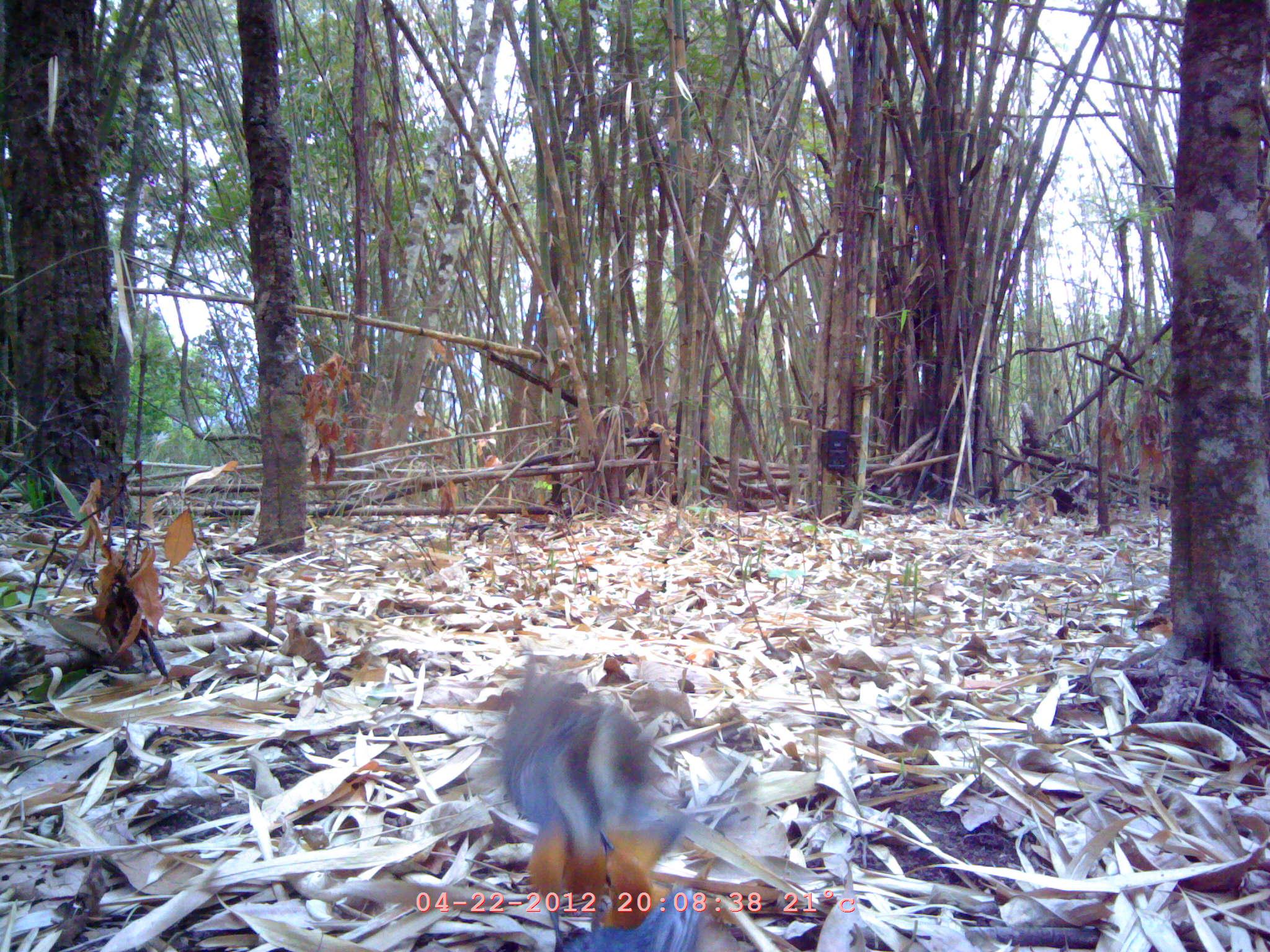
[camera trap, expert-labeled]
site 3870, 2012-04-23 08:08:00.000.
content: unidentified animal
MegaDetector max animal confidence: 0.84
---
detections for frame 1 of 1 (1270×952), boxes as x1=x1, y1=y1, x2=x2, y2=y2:
unidentified: x1=499, y1=650, x2=689, y2=937; x1=557, y1=831, x2=708, y2=952